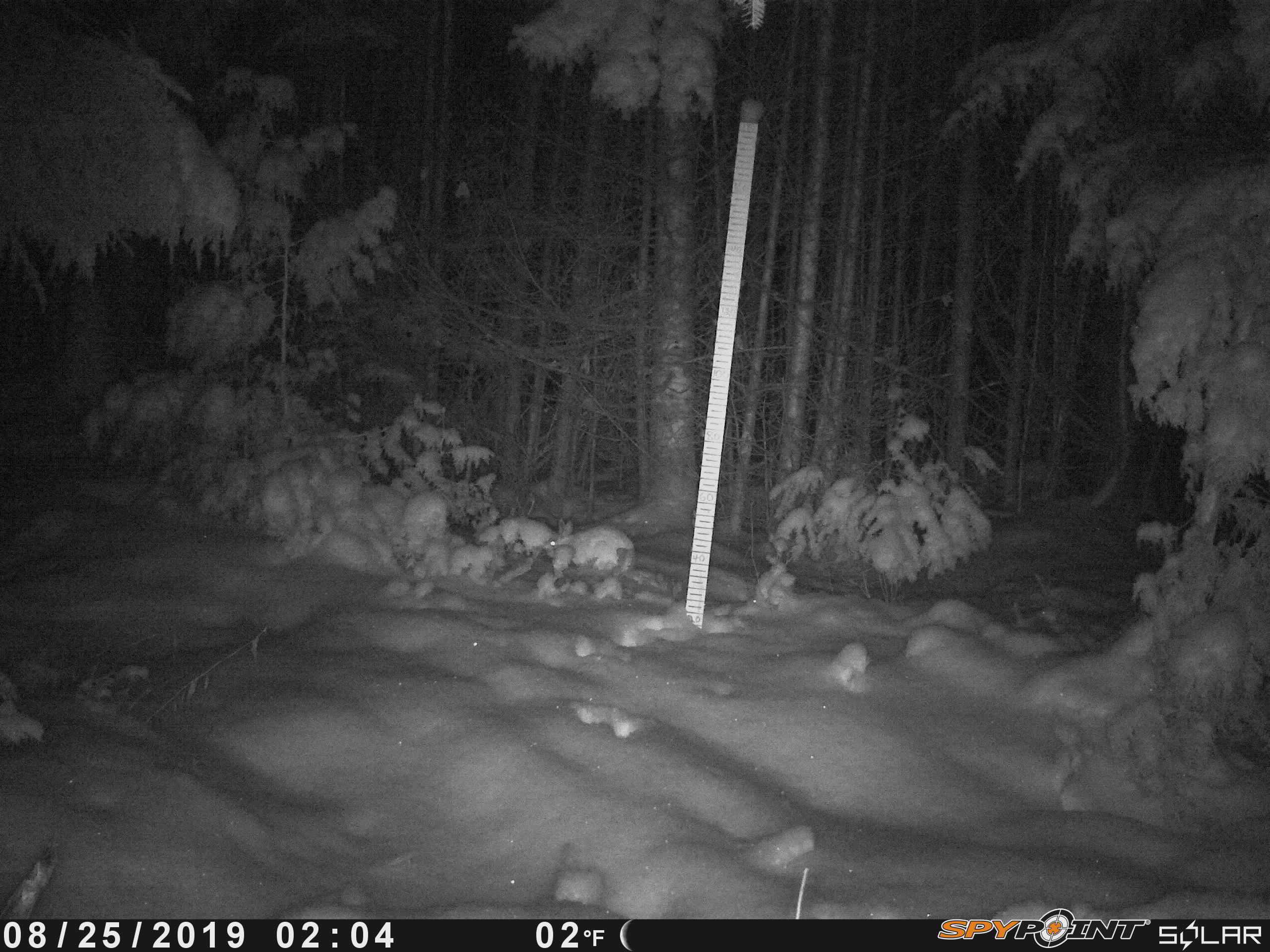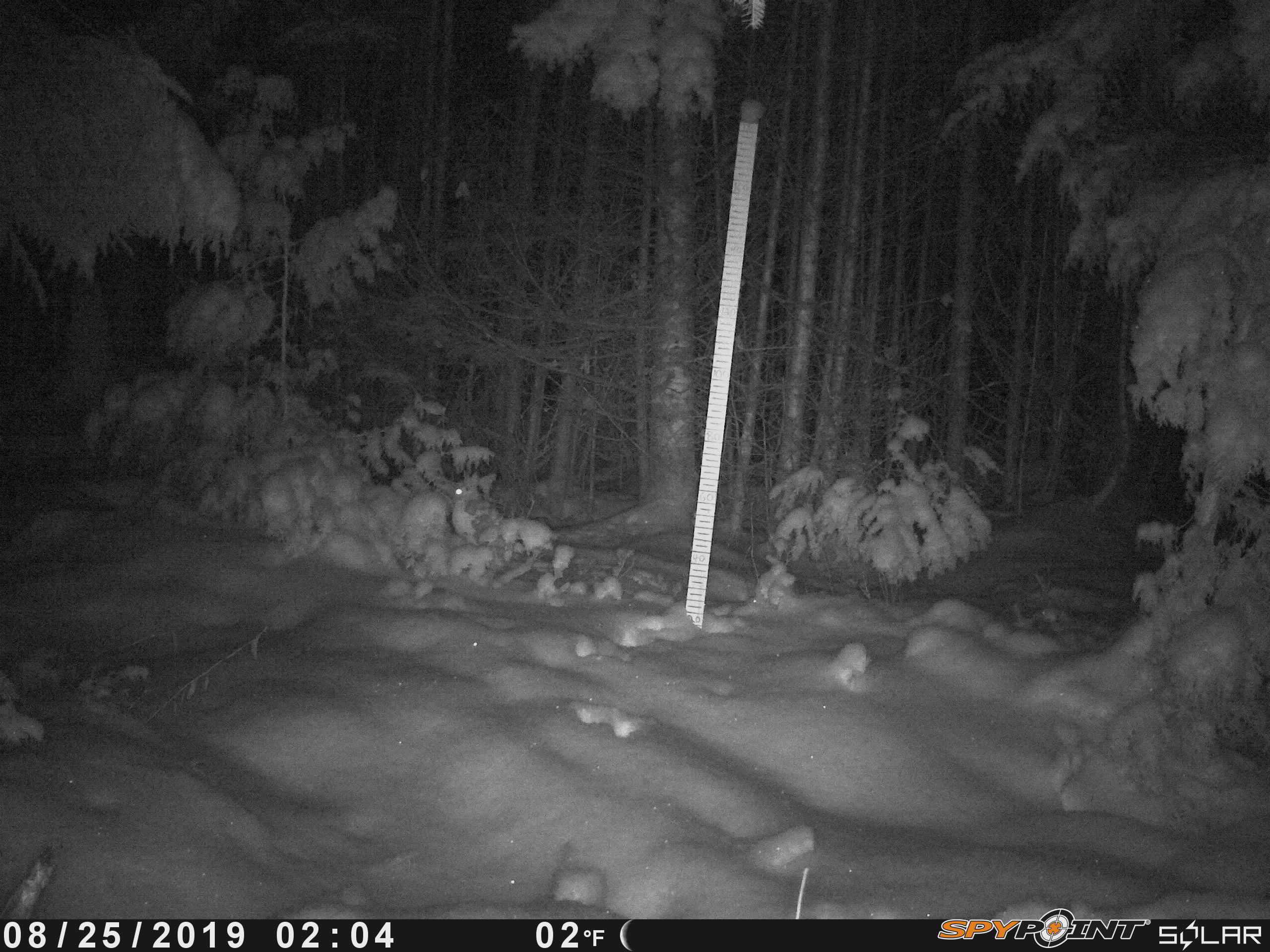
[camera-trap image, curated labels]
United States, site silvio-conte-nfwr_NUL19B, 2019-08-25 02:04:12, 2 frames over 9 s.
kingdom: Animalia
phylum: Chordata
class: Mammalia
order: Lagomorpha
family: Leporidae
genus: Lepus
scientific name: Lepus americanus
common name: snowshoe hare